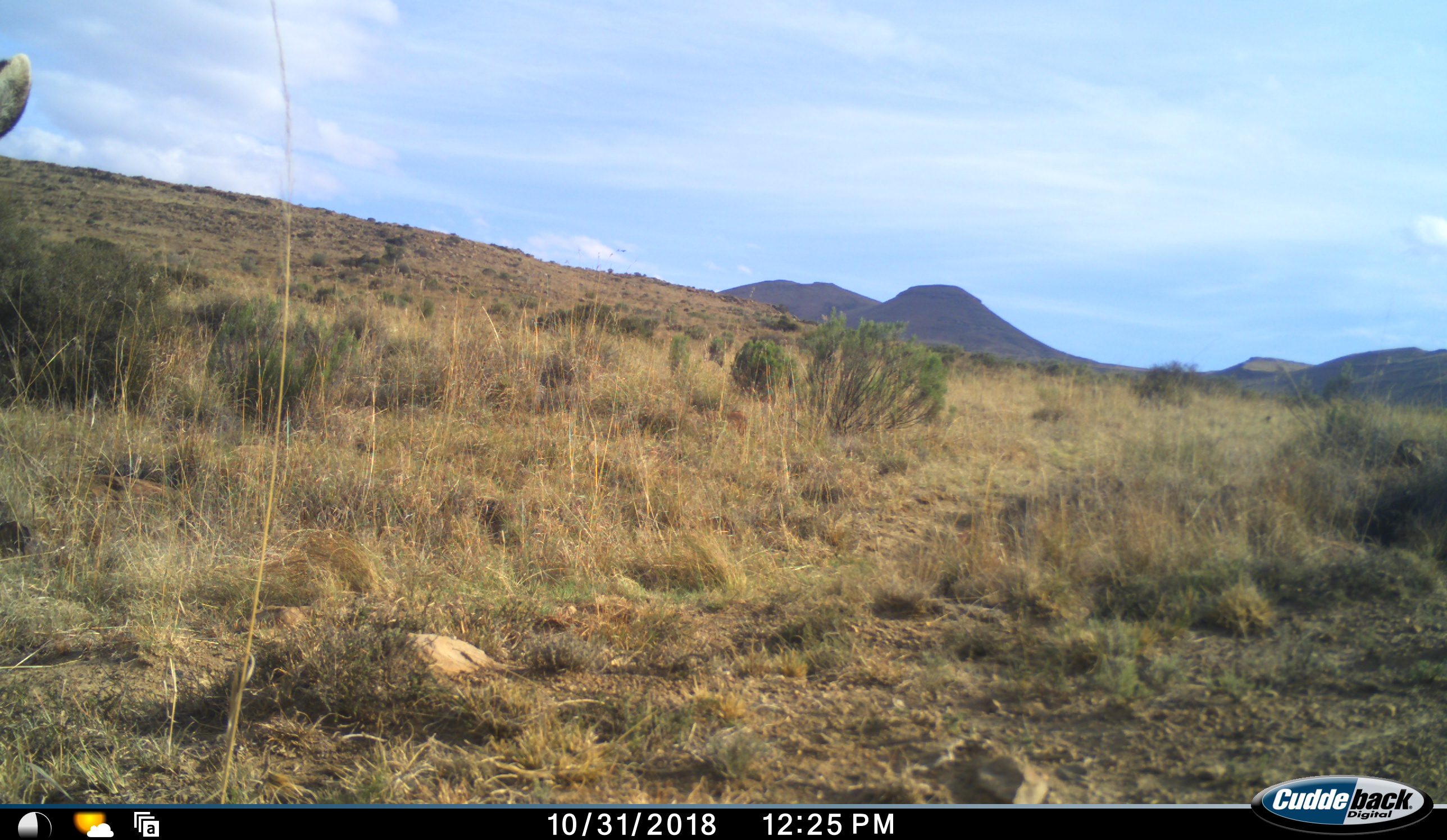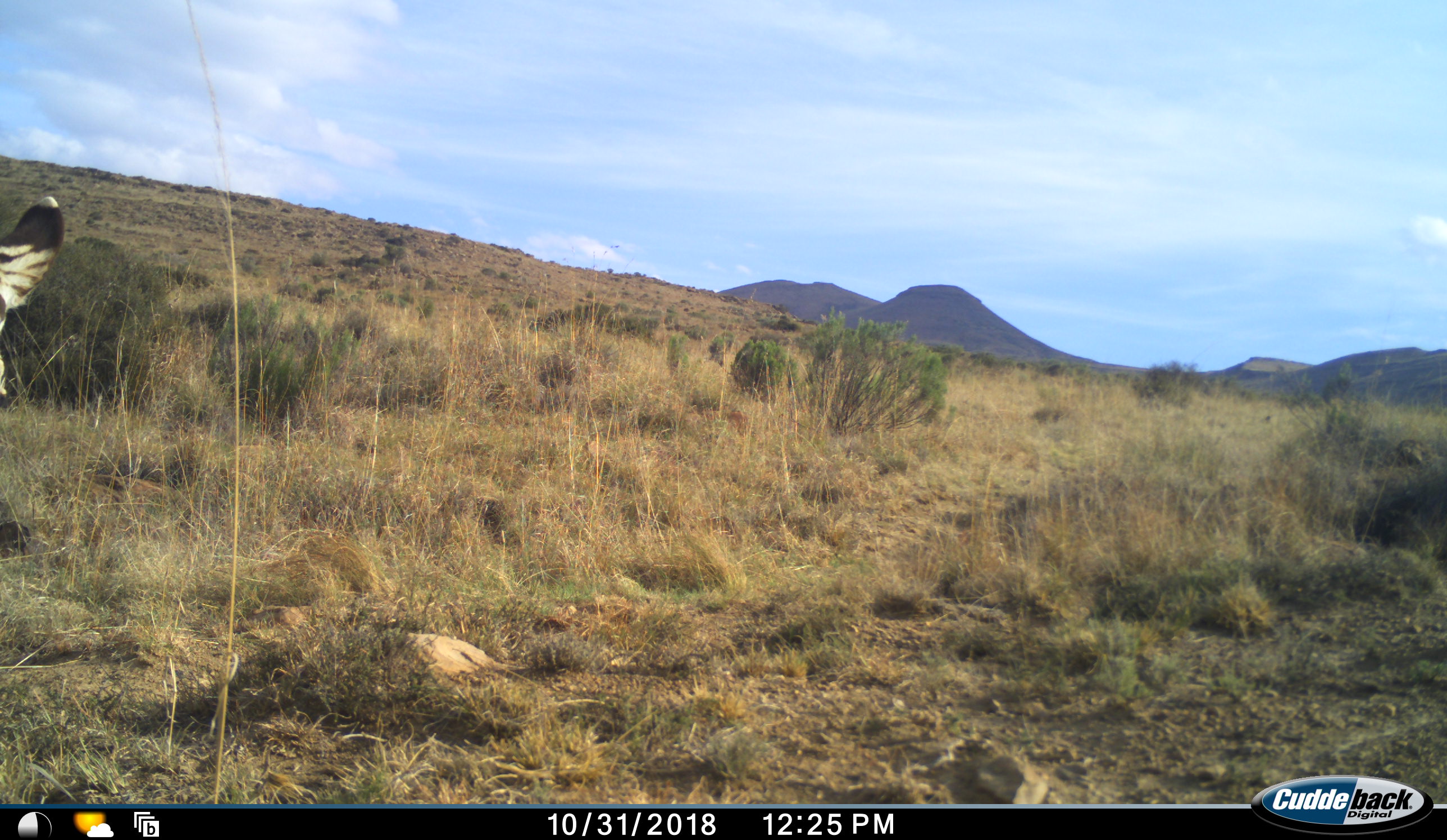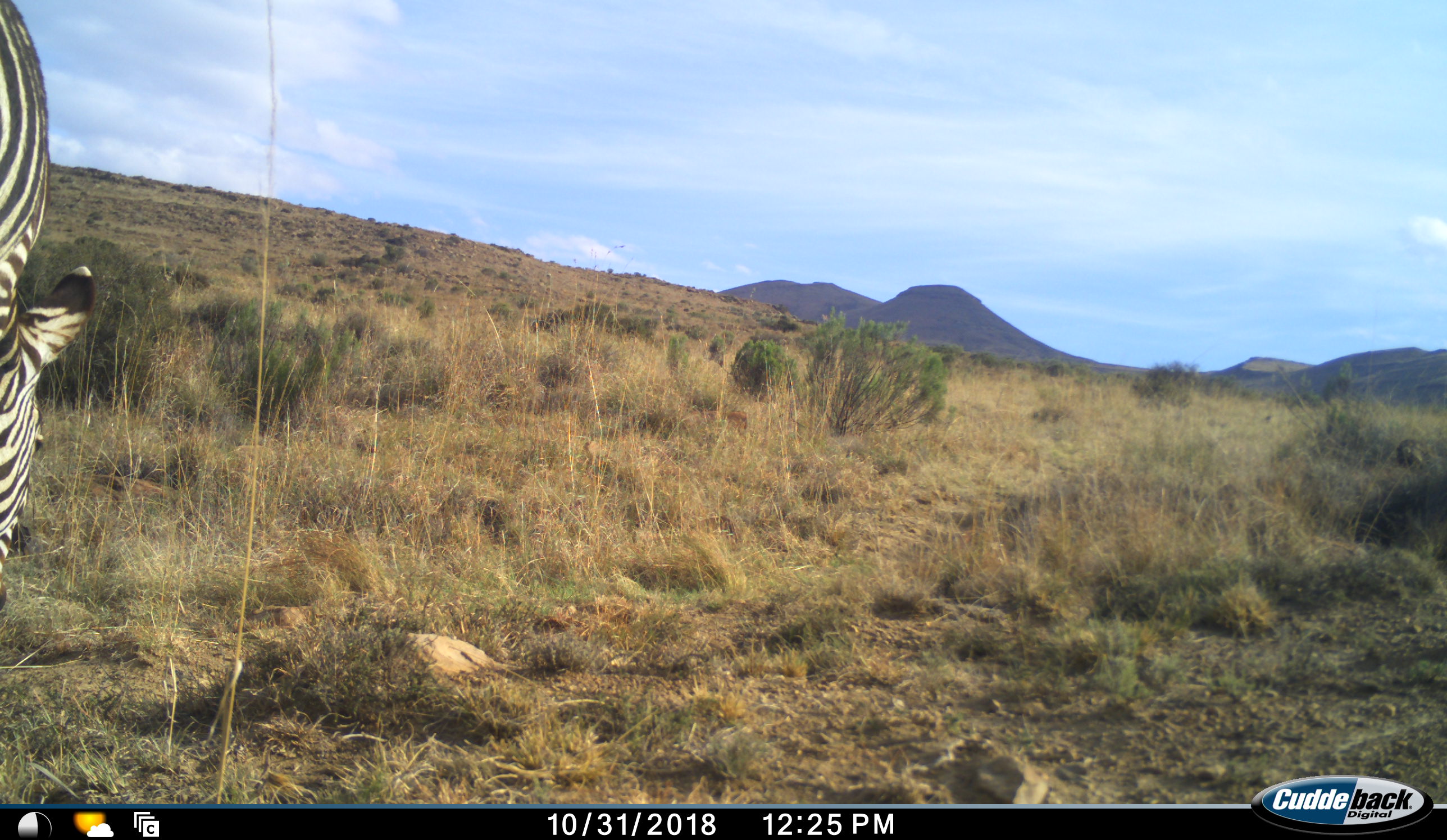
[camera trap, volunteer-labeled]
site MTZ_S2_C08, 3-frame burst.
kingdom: Animalia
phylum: Chordata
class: Mammalia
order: Perissodactyla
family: Equidae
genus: Equus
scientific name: Equus zebra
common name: mountain zebra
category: zebramountain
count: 1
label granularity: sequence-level